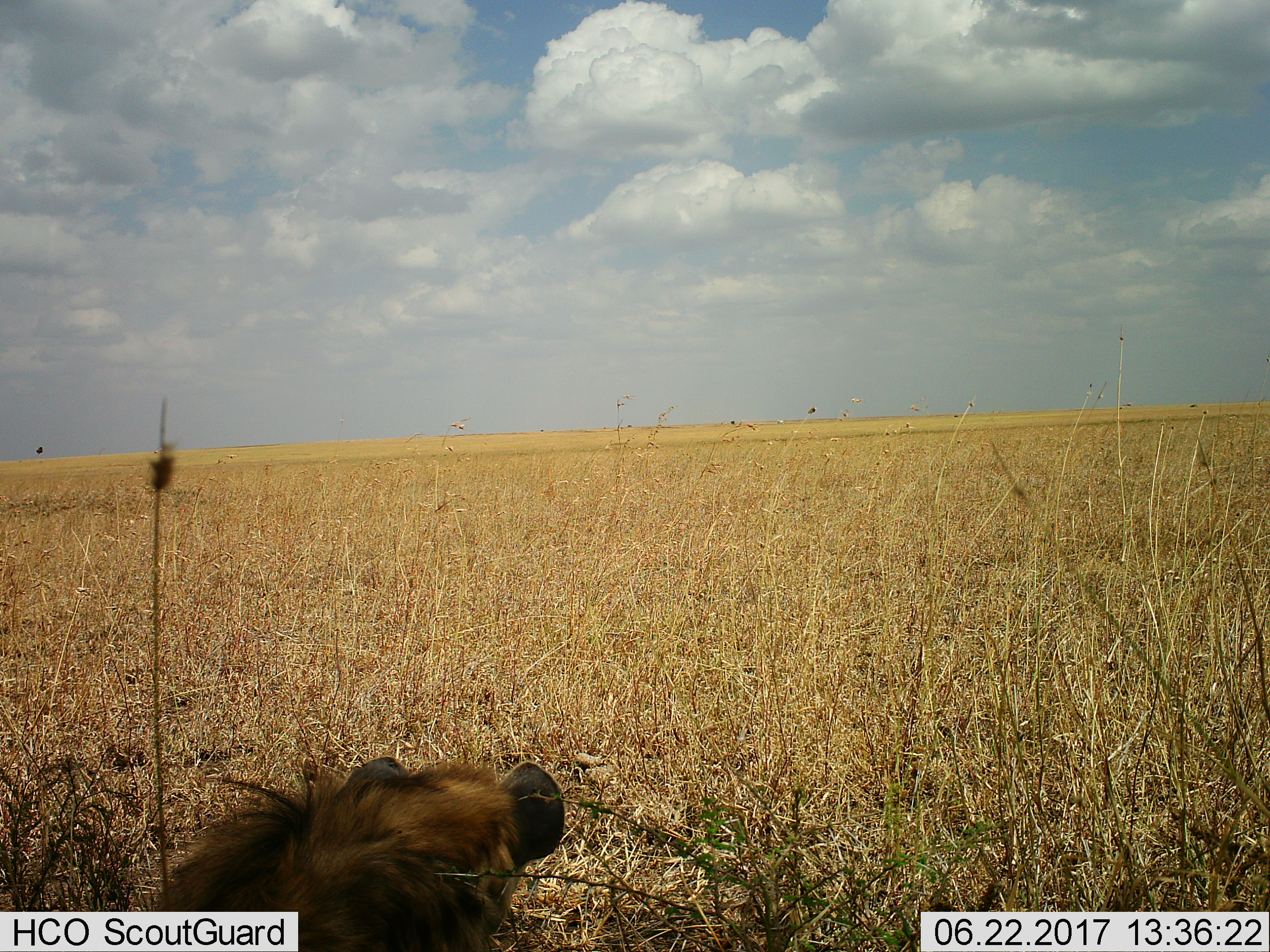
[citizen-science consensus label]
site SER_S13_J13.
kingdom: Animalia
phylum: Chordata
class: Mammalia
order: Carnivora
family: Hyaenidae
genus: Crocuta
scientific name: Crocuta crocuta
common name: spotted hyena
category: hyenaspotted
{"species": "hyenaspotted (spotted hyena) (Crocuta crocuta)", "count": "1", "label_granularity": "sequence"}